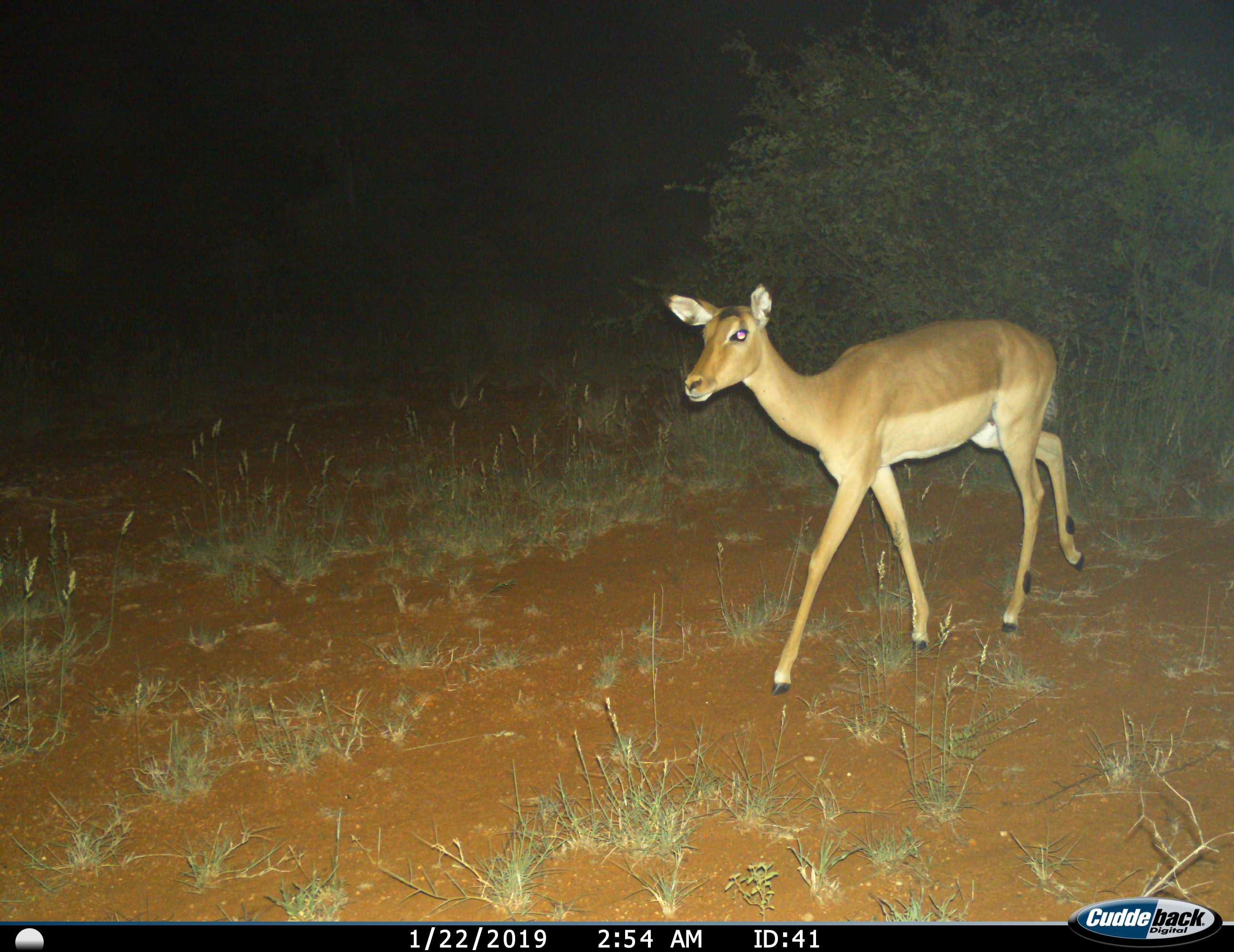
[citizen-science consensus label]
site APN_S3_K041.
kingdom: Animalia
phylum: Chordata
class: Mammalia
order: Artiodactyla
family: Bovidae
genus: Aepyceros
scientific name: Aepyceros melampus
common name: impala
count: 1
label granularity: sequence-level